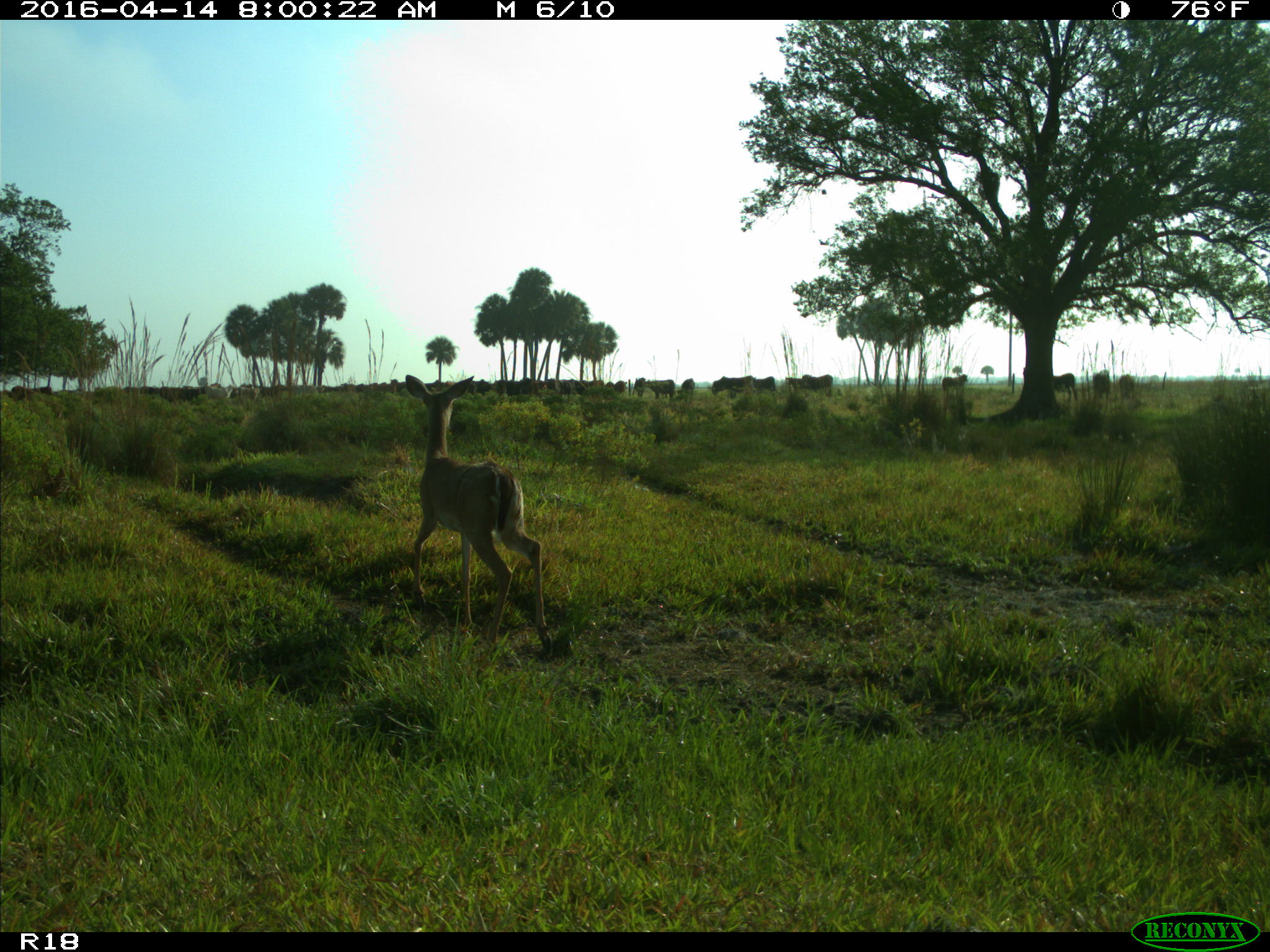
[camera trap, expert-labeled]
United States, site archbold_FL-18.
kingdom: Animalia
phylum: Chordata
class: Mammalia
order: Artiodactyla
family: Bovidae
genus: Bos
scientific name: Bos taurus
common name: domestic cow